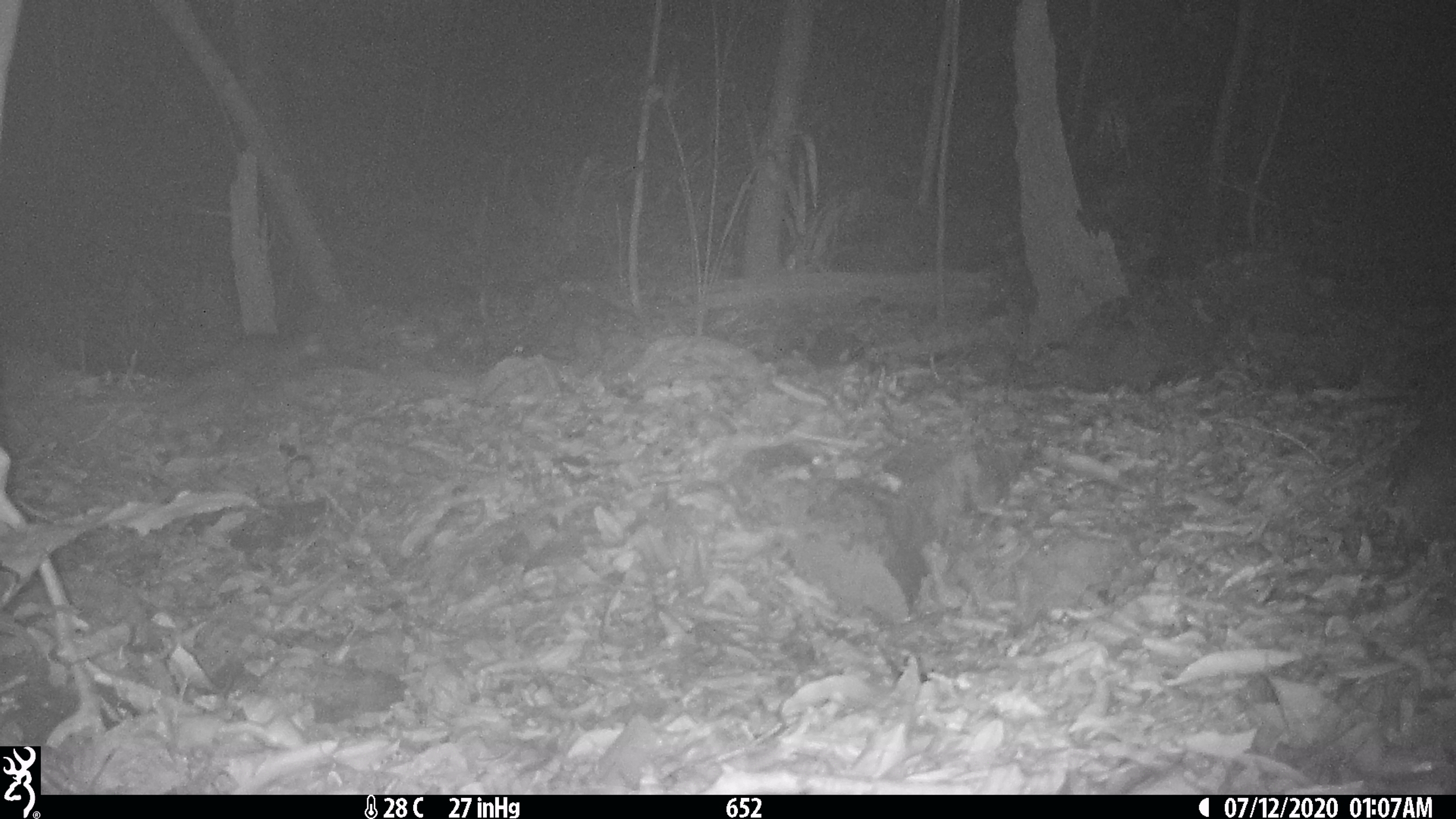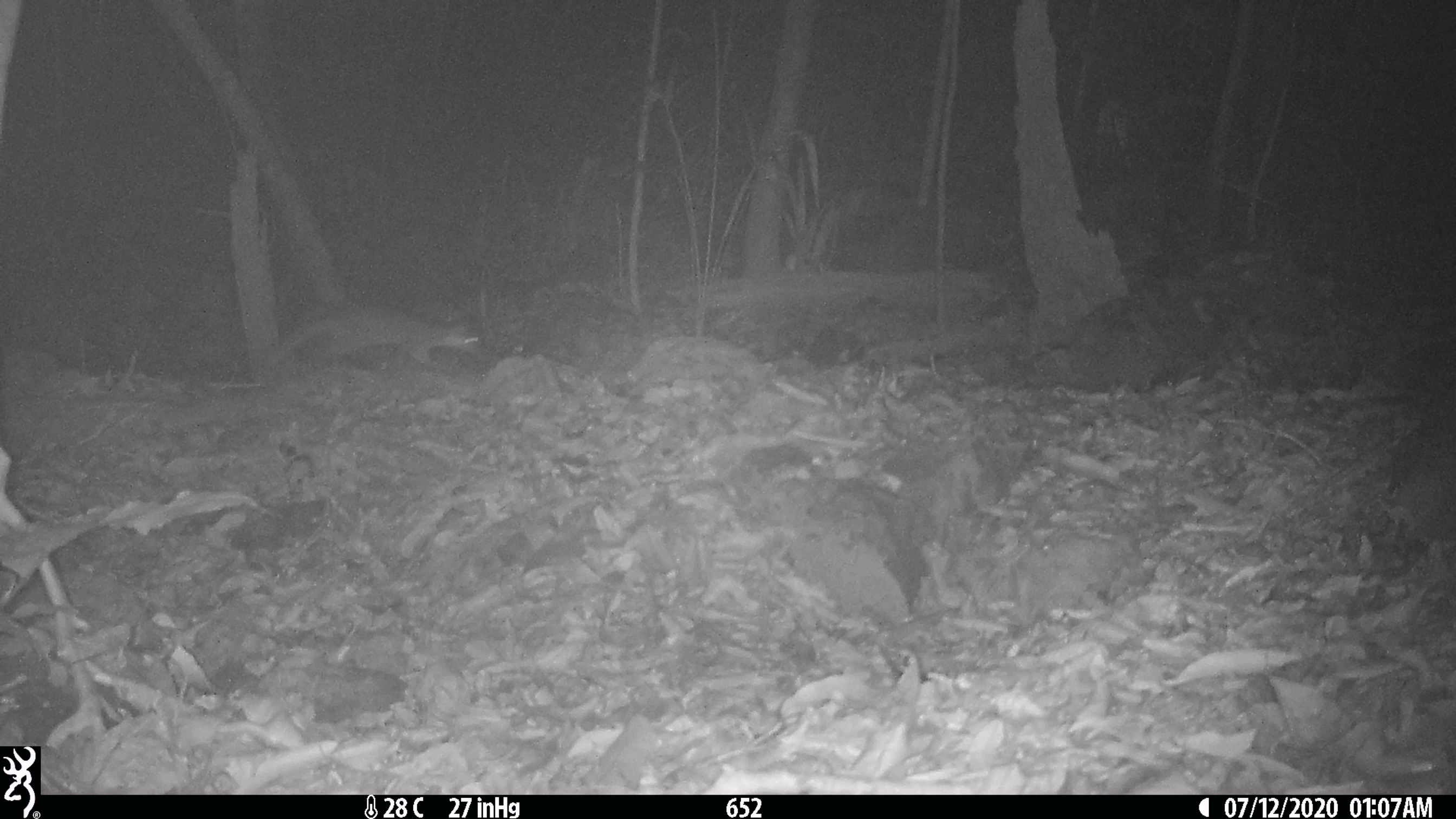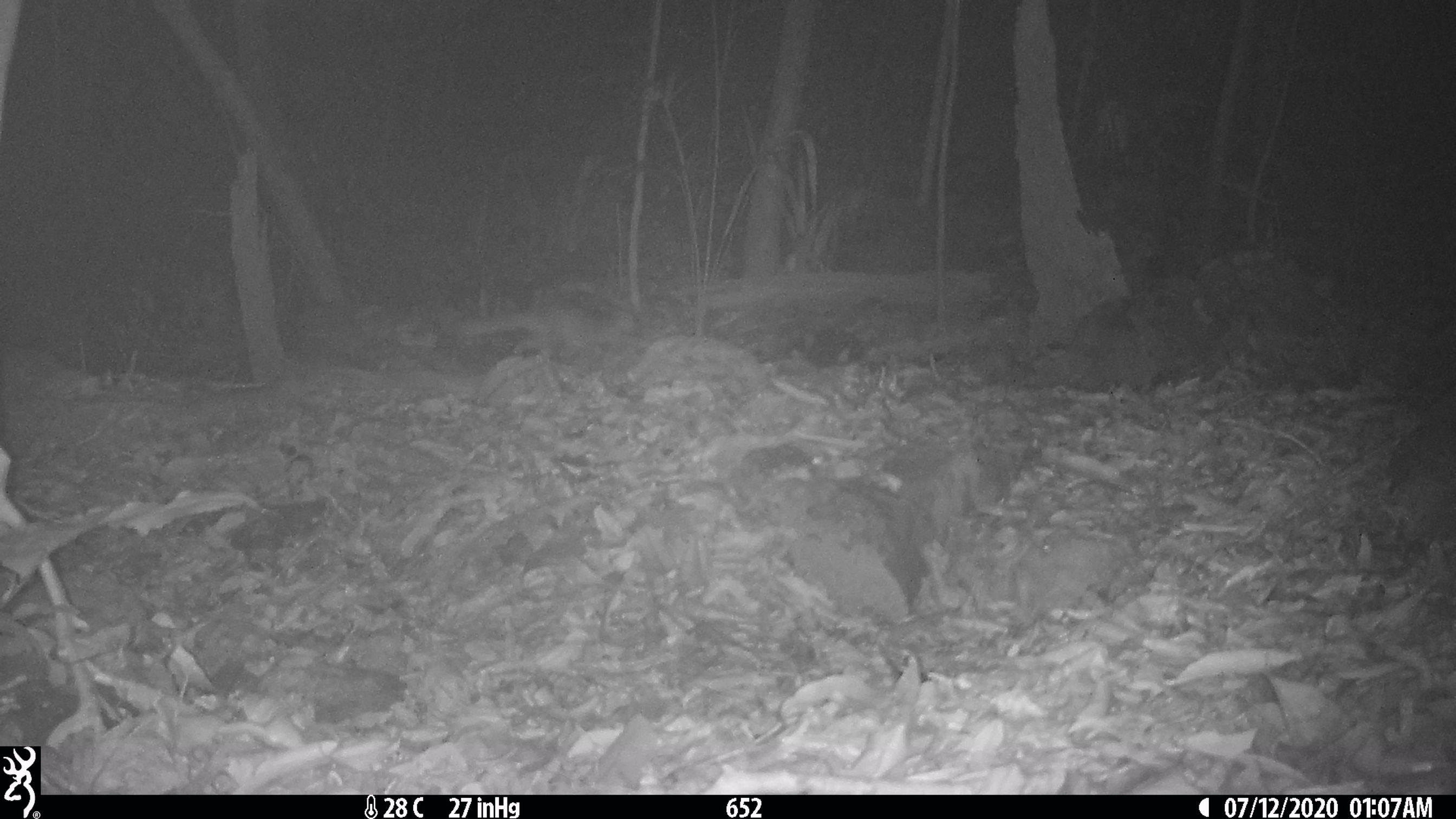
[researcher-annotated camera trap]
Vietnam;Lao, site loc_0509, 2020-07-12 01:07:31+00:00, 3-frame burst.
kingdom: Animalia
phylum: Chordata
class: Mammalia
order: Carnivora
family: Mustelidae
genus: Melogale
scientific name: Melogale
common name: ferret badger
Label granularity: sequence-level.